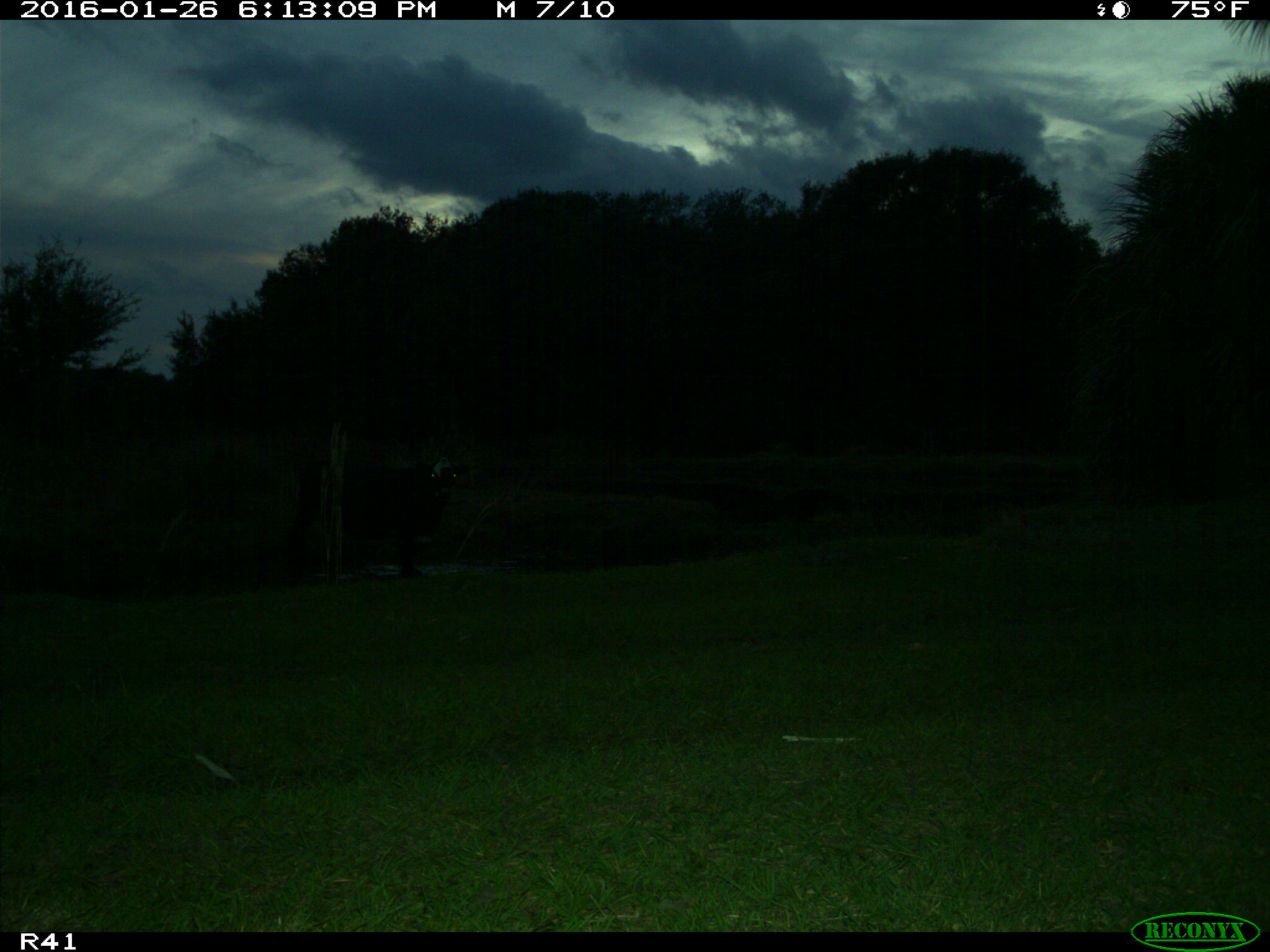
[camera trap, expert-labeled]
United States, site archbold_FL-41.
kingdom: Animalia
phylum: Chordata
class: Mammalia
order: Artiodactyla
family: Bovidae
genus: Bos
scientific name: Bos taurus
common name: domestic cow